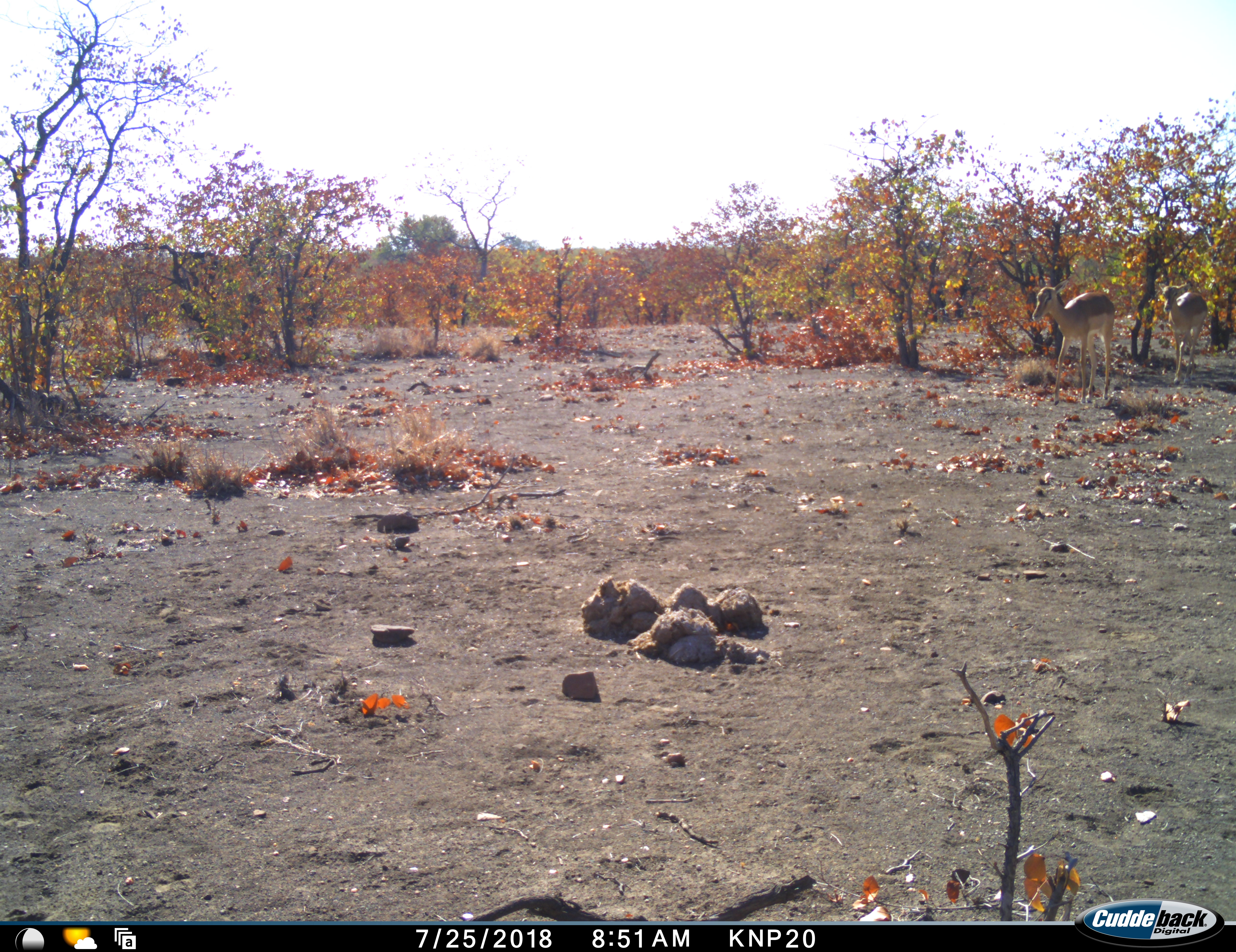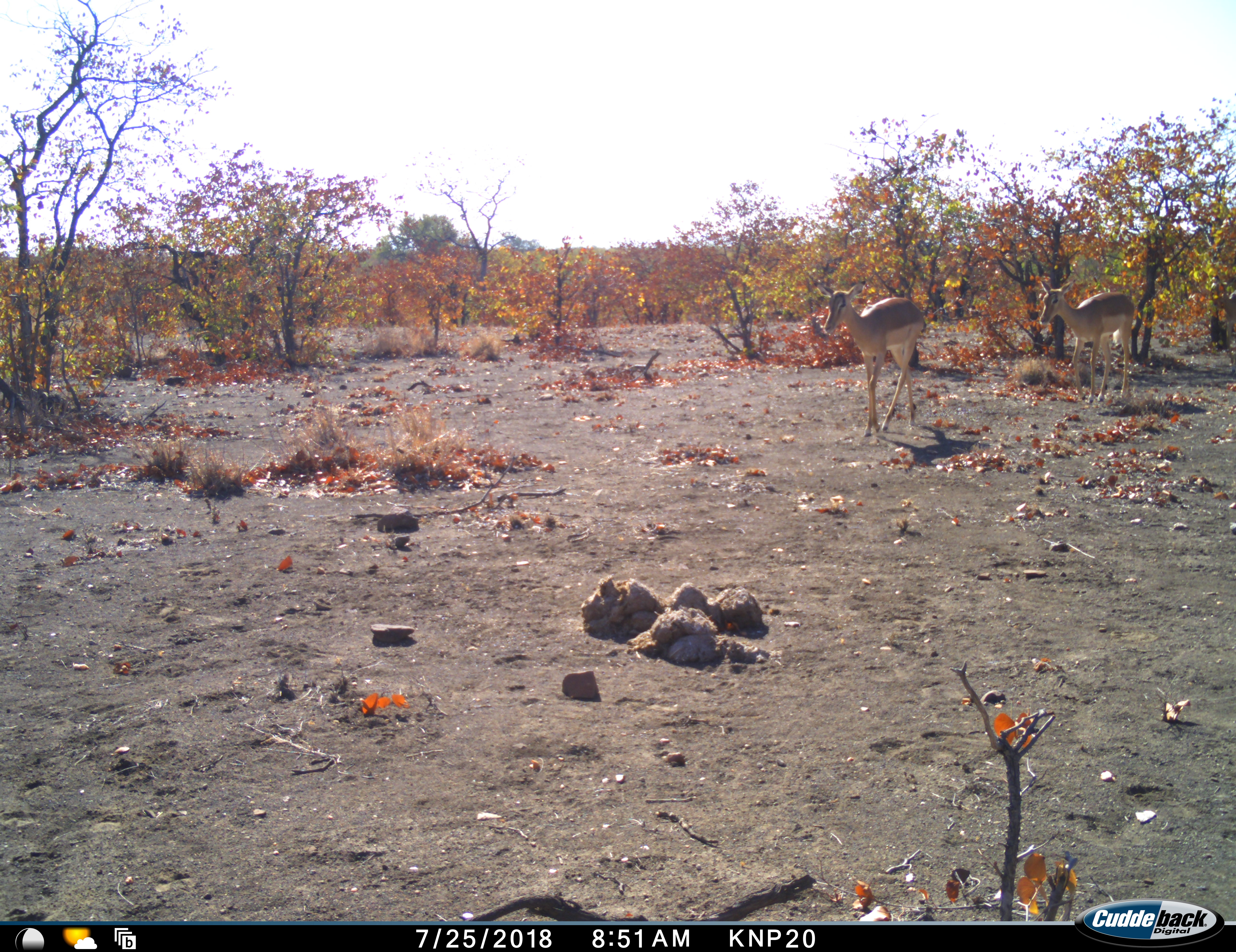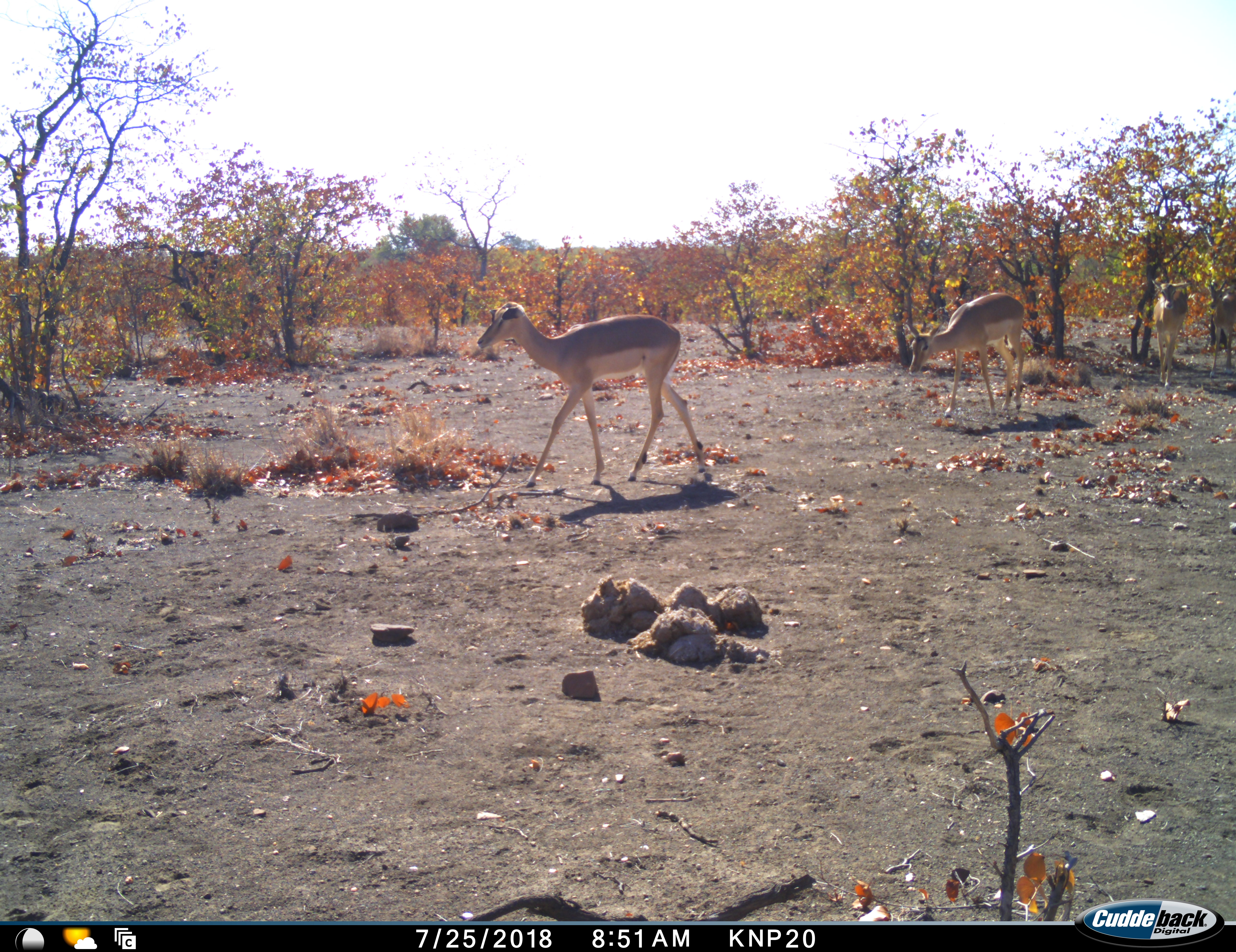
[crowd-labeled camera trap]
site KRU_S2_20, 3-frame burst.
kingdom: Animalia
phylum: Chordata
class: Mammalia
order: Artiodactyla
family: Bovidae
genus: Aepyceros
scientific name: Aepyceros melampus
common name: impala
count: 4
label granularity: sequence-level